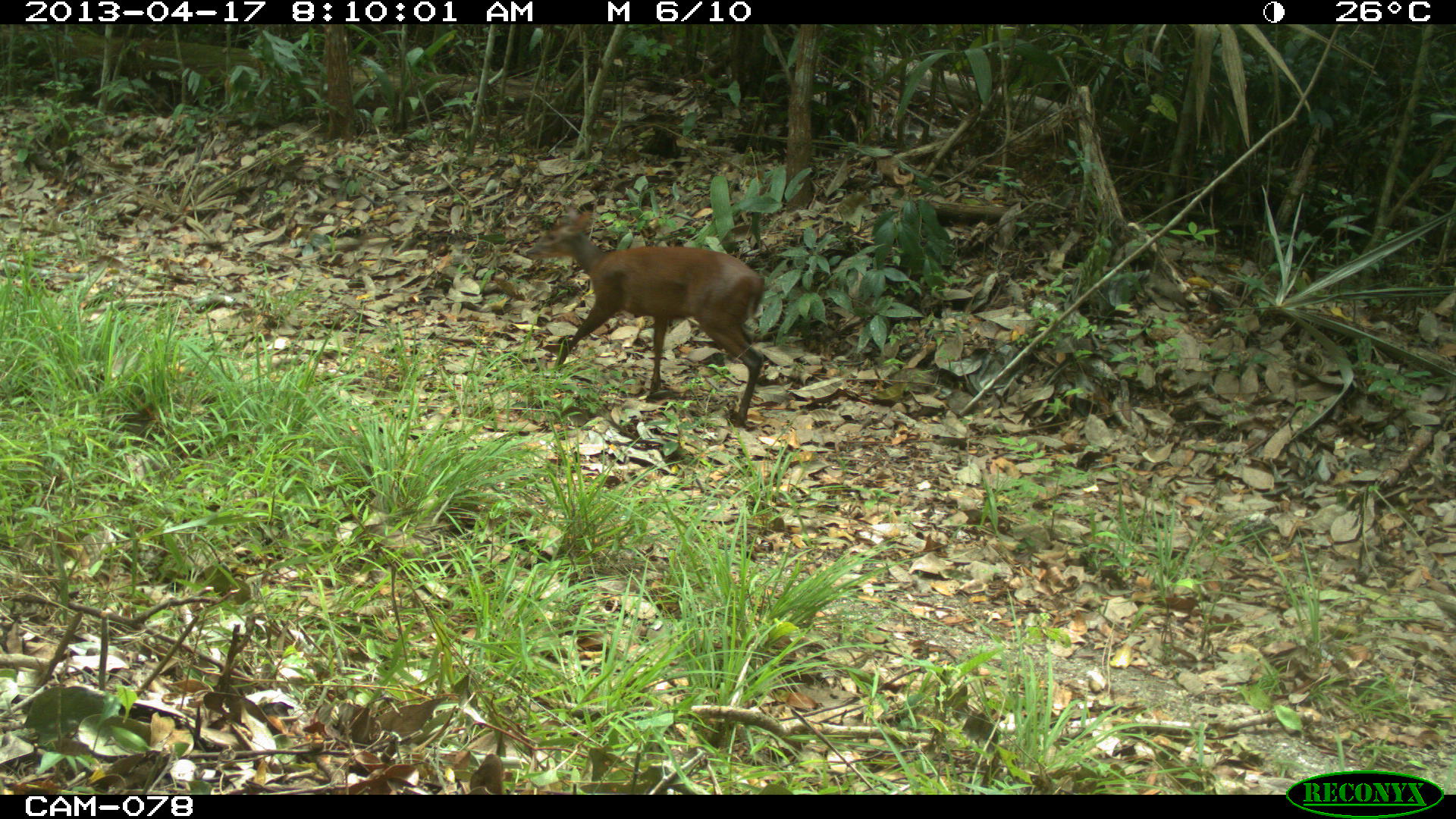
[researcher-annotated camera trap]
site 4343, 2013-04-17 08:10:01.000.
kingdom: Animalia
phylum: Chordata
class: Mammalia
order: Artiodactyla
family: Cervidae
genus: Mazama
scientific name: Mazama temama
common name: central american red brocket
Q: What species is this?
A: Mazama temama (central american red brocket).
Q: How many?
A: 1.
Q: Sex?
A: Female.